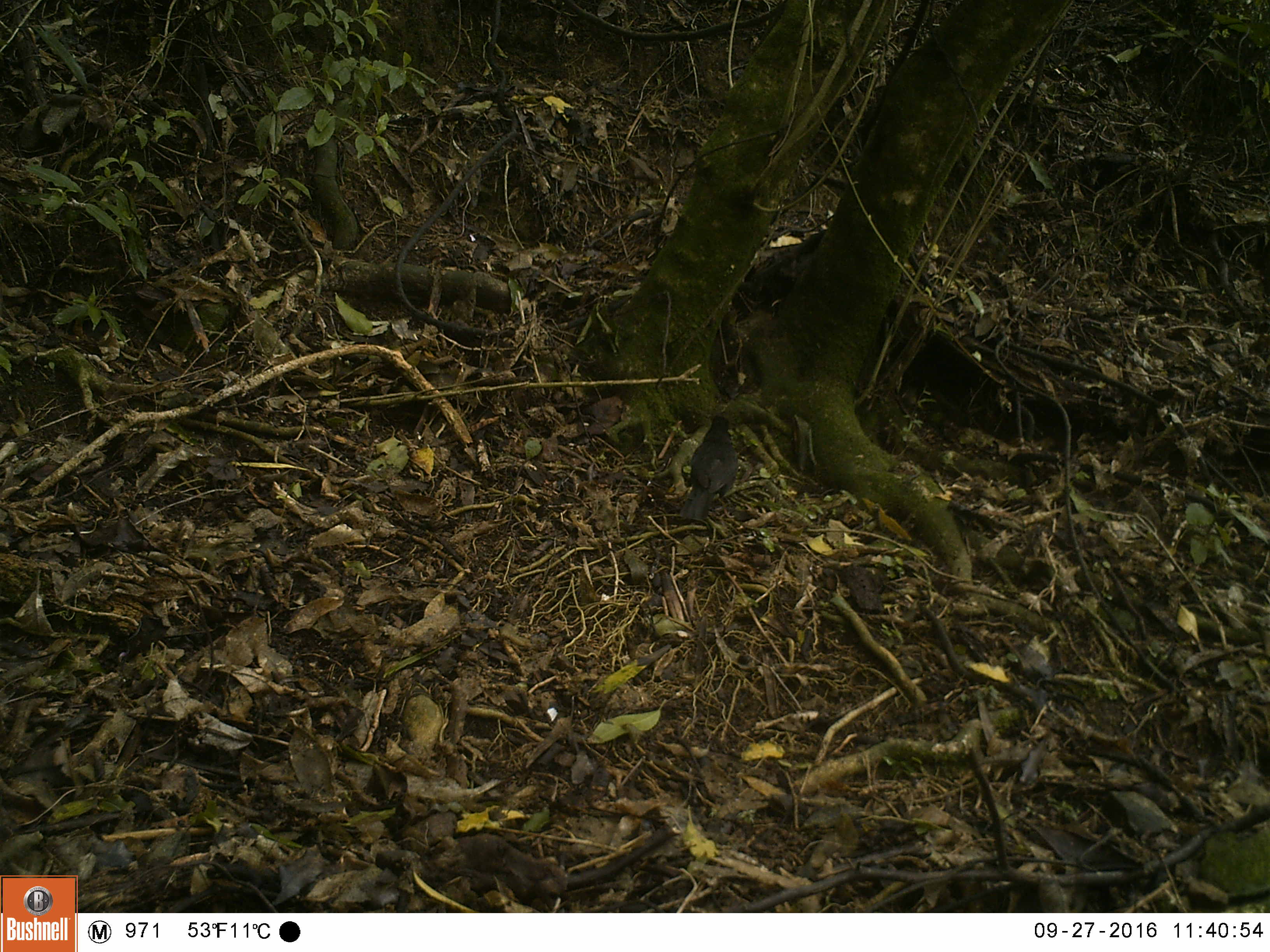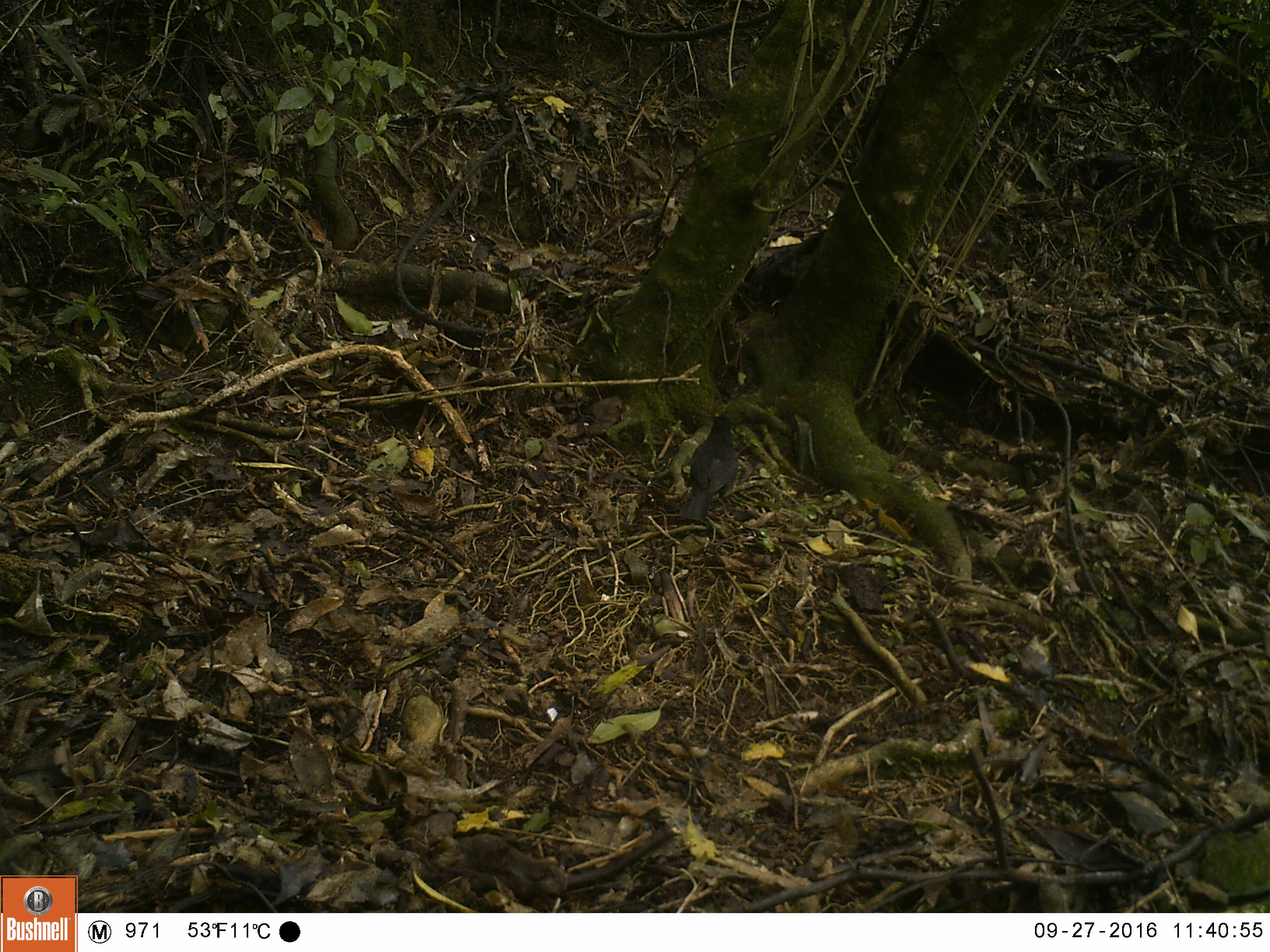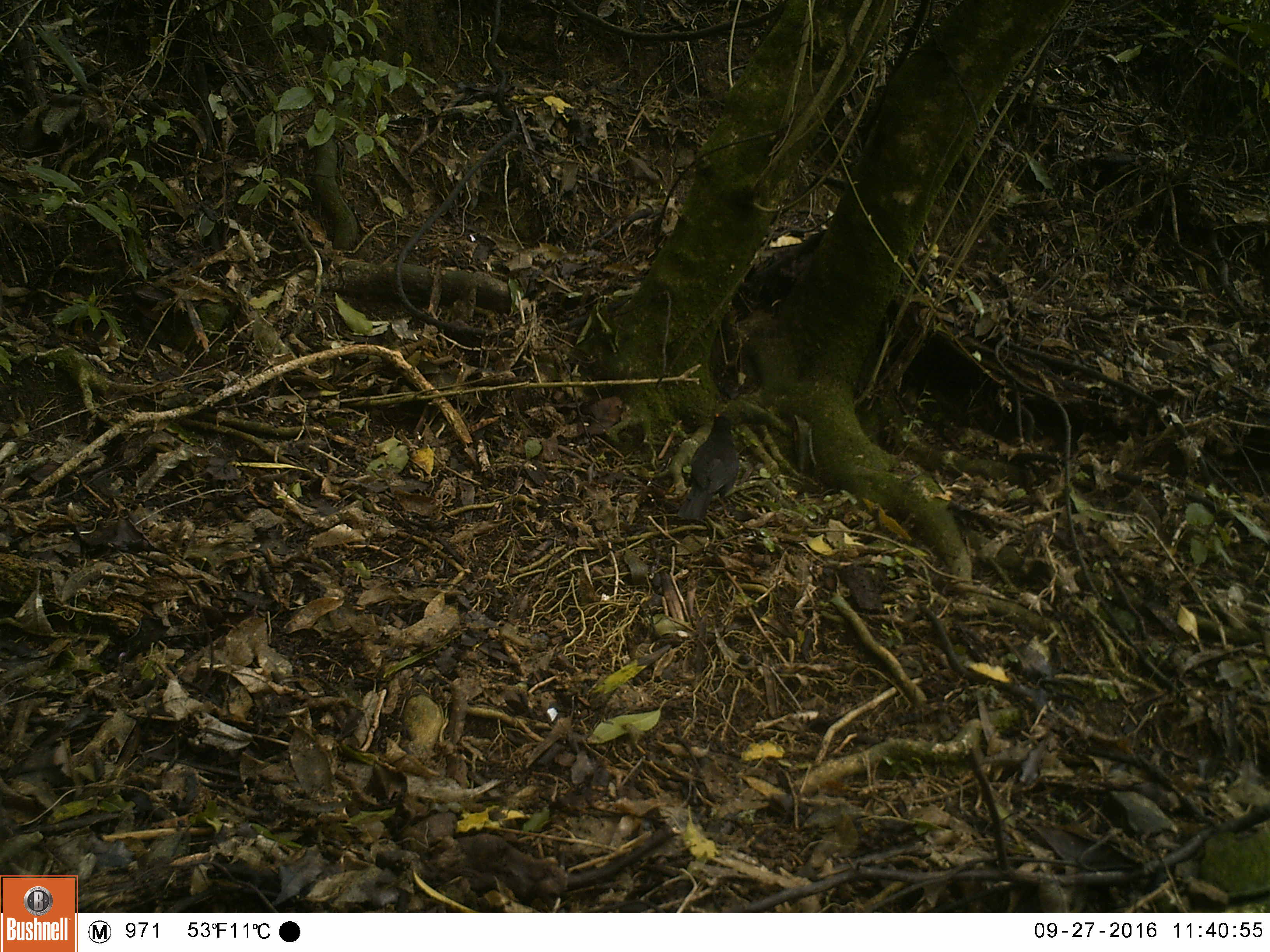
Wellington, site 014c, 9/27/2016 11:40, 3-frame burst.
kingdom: Animalia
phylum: Chordata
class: Aves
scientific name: Aves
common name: bird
Bird (Aves).